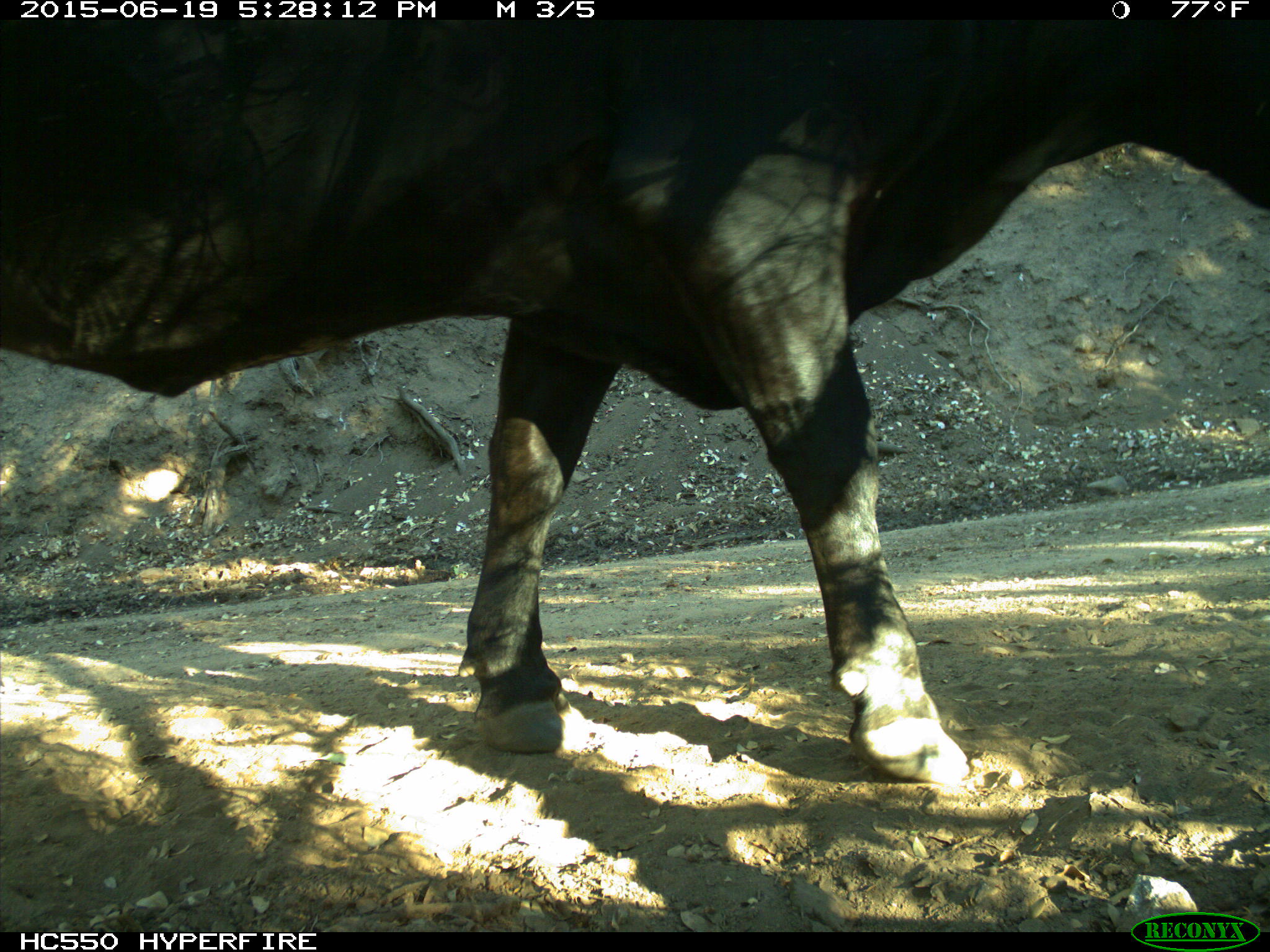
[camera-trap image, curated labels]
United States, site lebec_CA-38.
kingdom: Animalia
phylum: Chordata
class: Mammalia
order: Artiodactyla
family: Bovidae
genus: Bos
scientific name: Bos taurus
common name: domestic cow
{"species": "Bos taurus (domestic cow)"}